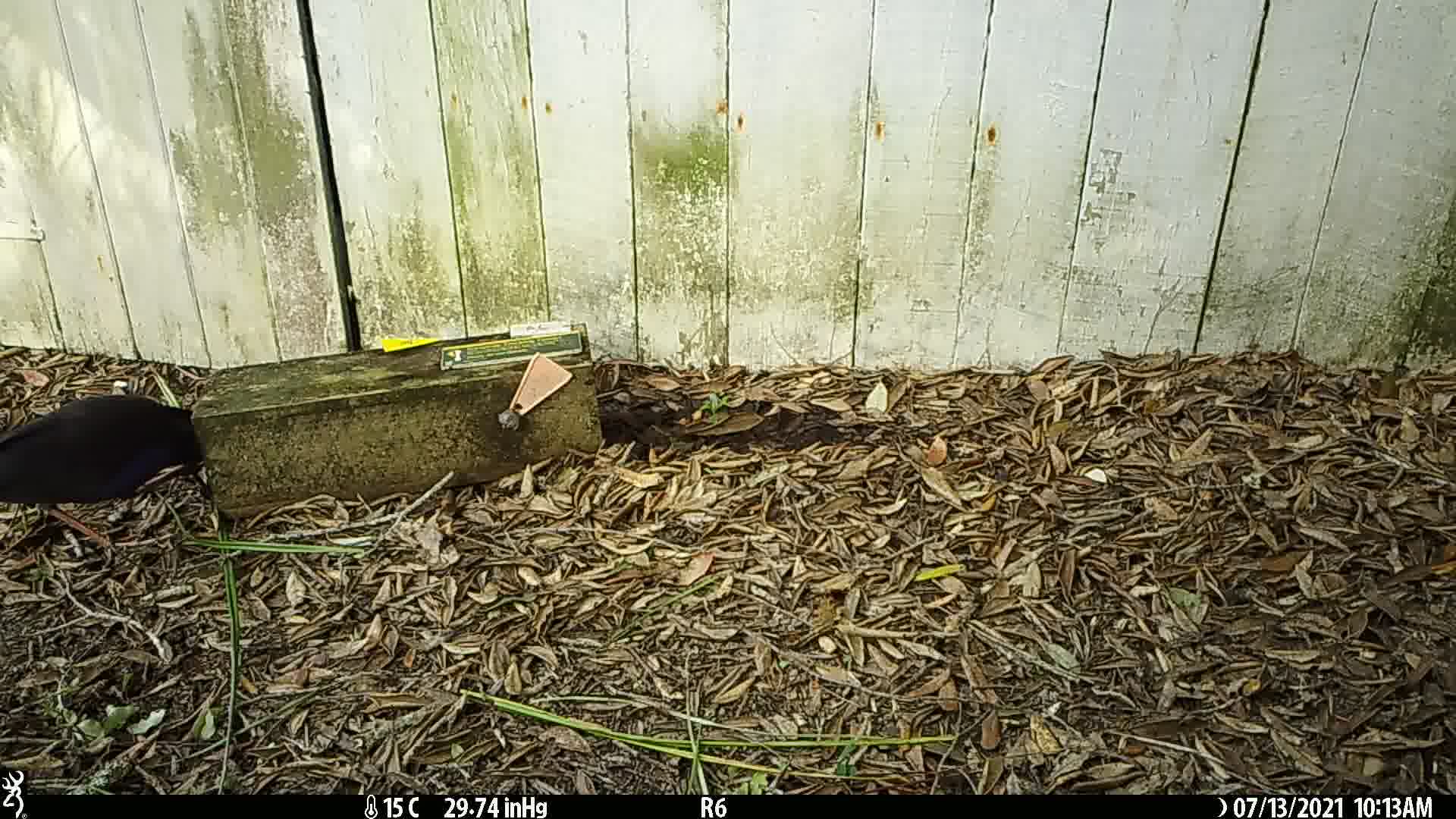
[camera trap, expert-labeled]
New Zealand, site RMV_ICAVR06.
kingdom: Animalia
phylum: Chordata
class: Aves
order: Gruiformes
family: Rallidae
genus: Porphyrio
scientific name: Porphyrio melanotus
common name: australasian swamphen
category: pukeko